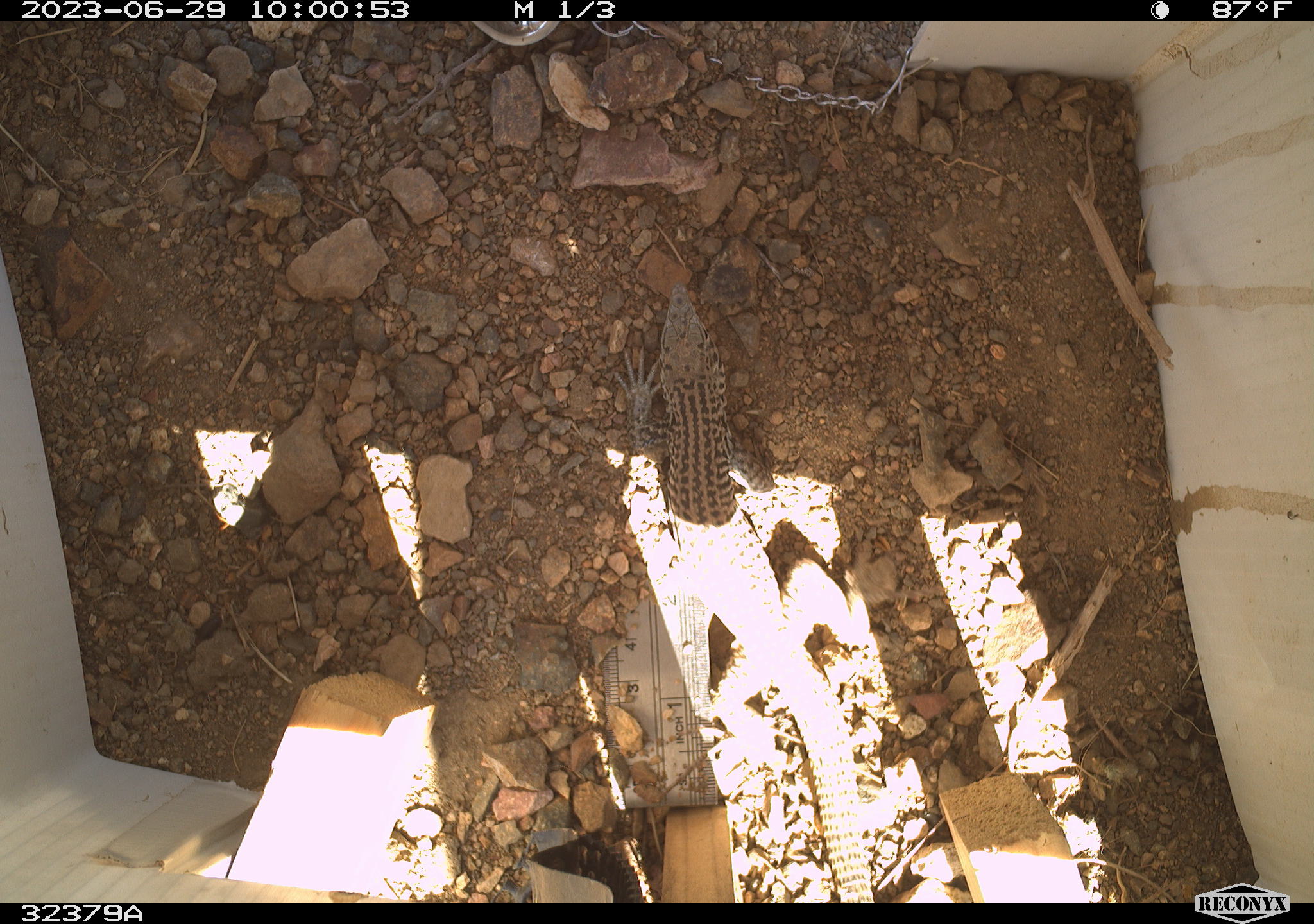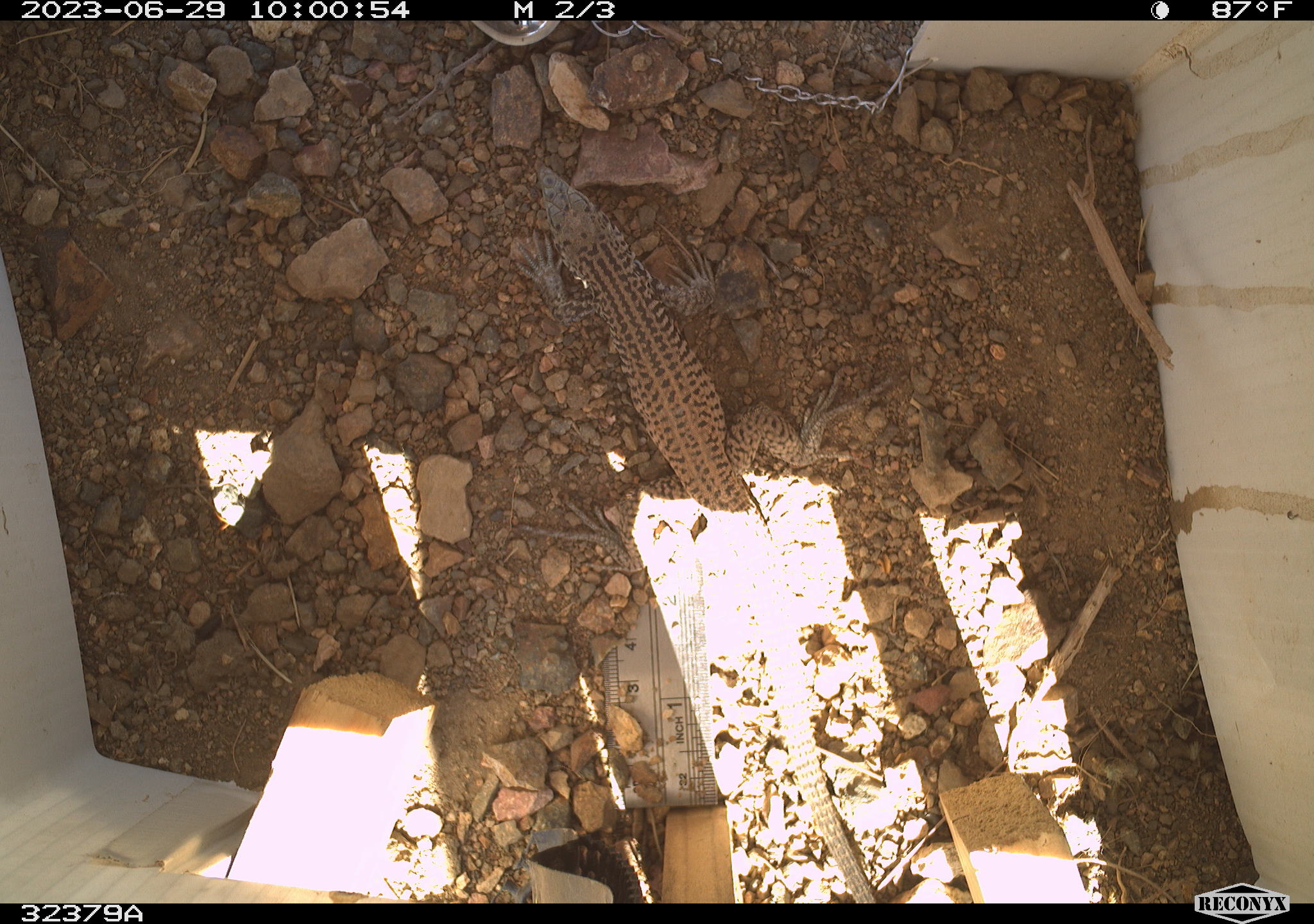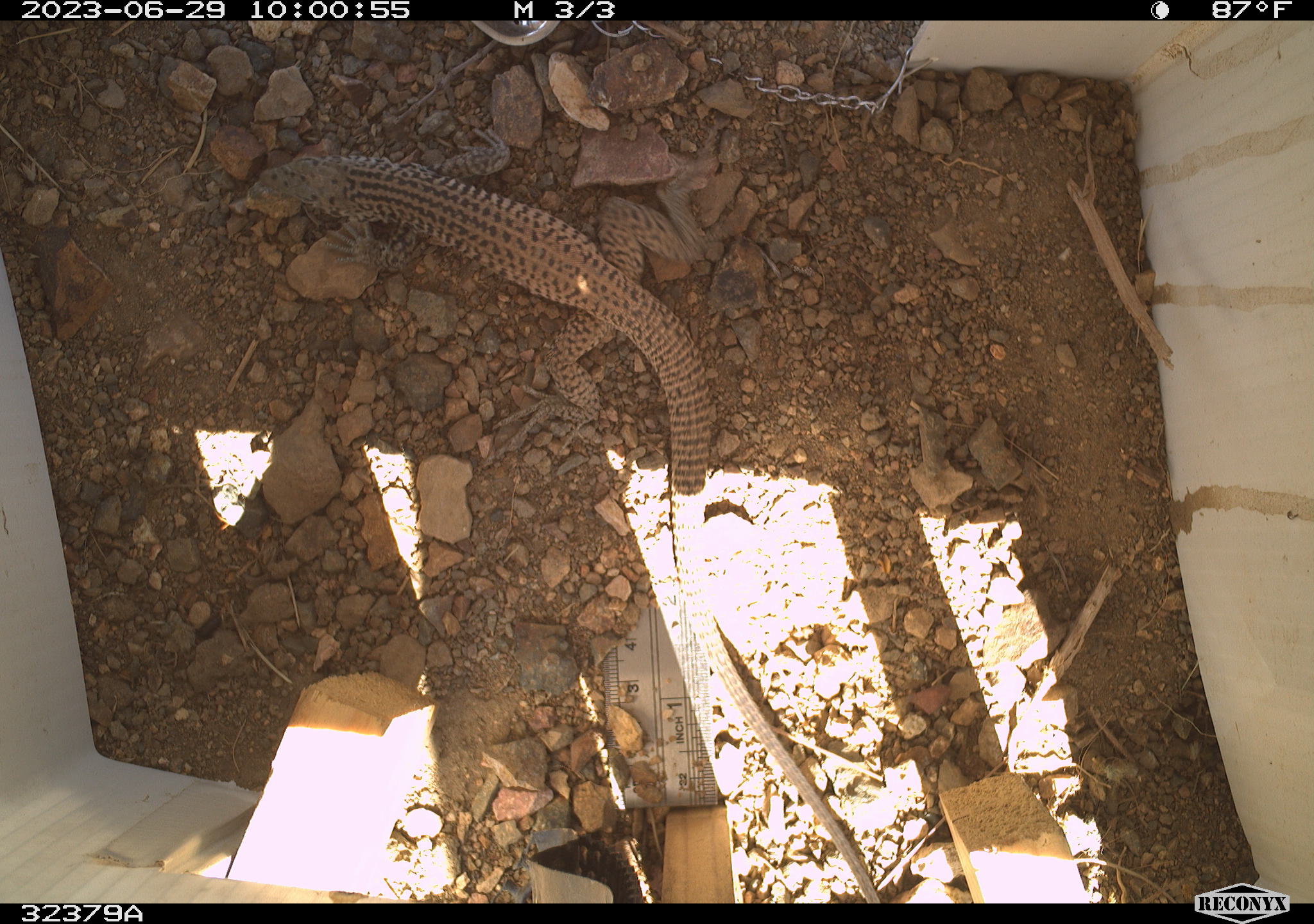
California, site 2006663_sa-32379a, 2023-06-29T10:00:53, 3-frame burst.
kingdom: Animalia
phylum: Chordata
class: Reptilia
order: Squamata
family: Teiidae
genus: Aspidoscelis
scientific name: Aspidoscelis tigris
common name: western whiptail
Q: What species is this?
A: Western whiptail (Aspidoscelis tigris).